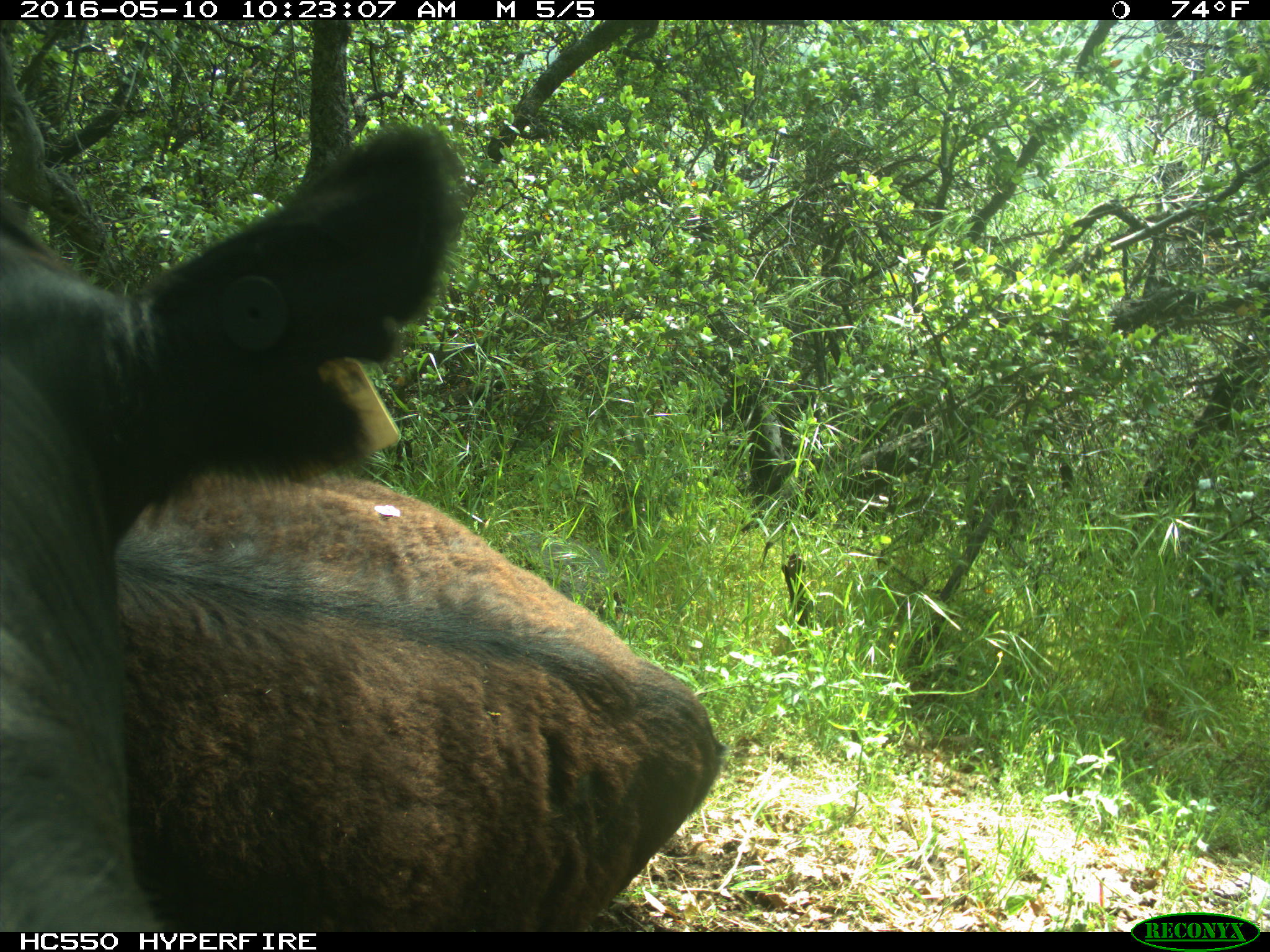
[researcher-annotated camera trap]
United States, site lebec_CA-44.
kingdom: Animalia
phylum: Chordata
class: Mammalia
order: Artiodactyla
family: Bovidae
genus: Bos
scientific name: Bos taurus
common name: domestic cow